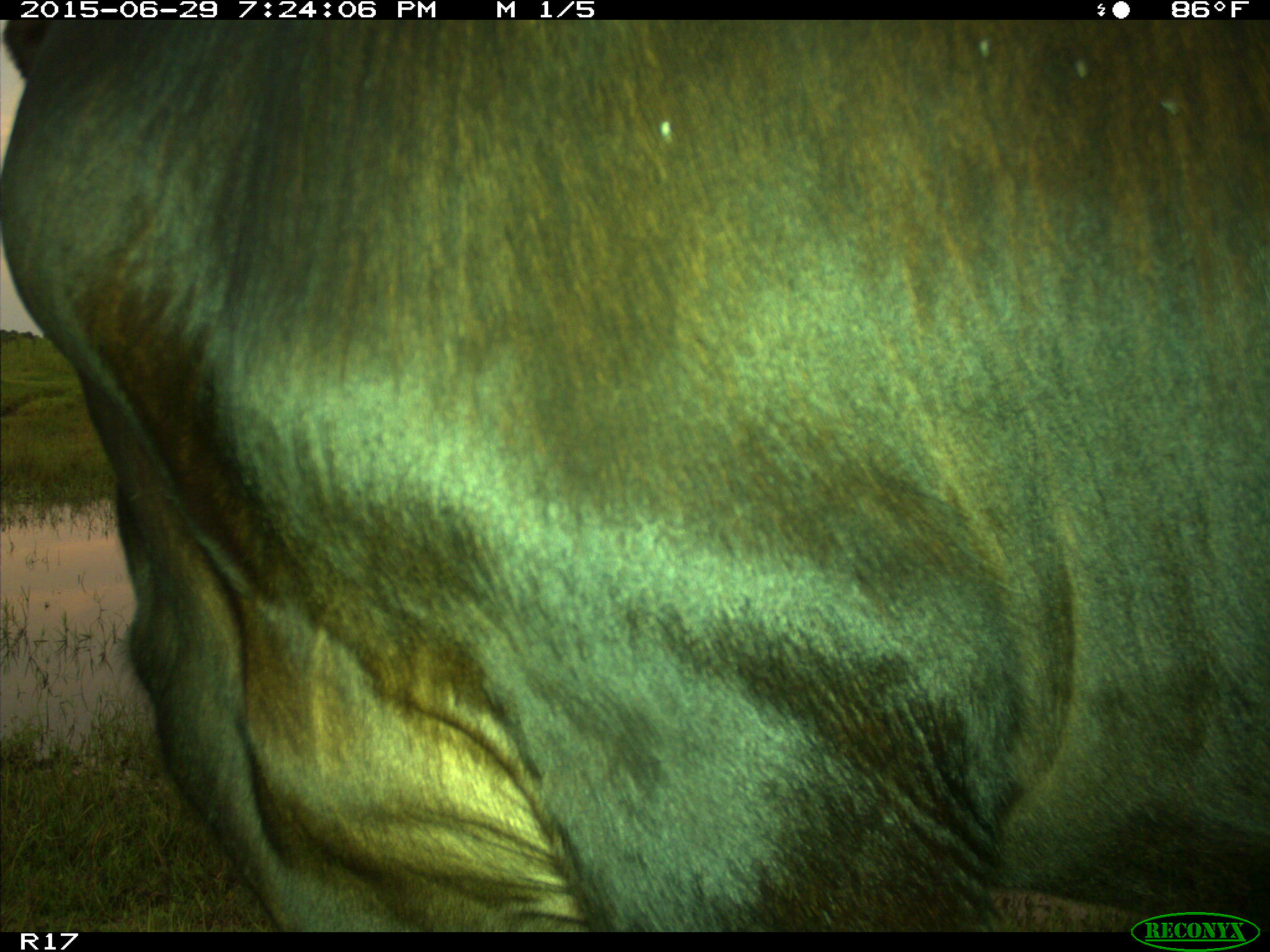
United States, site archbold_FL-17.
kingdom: Animalia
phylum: Chordata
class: Mammalia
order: Artiodactyla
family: Bovidae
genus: Bos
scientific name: Bos taurus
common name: domestic cow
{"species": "Bos taurus (domestic cow)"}